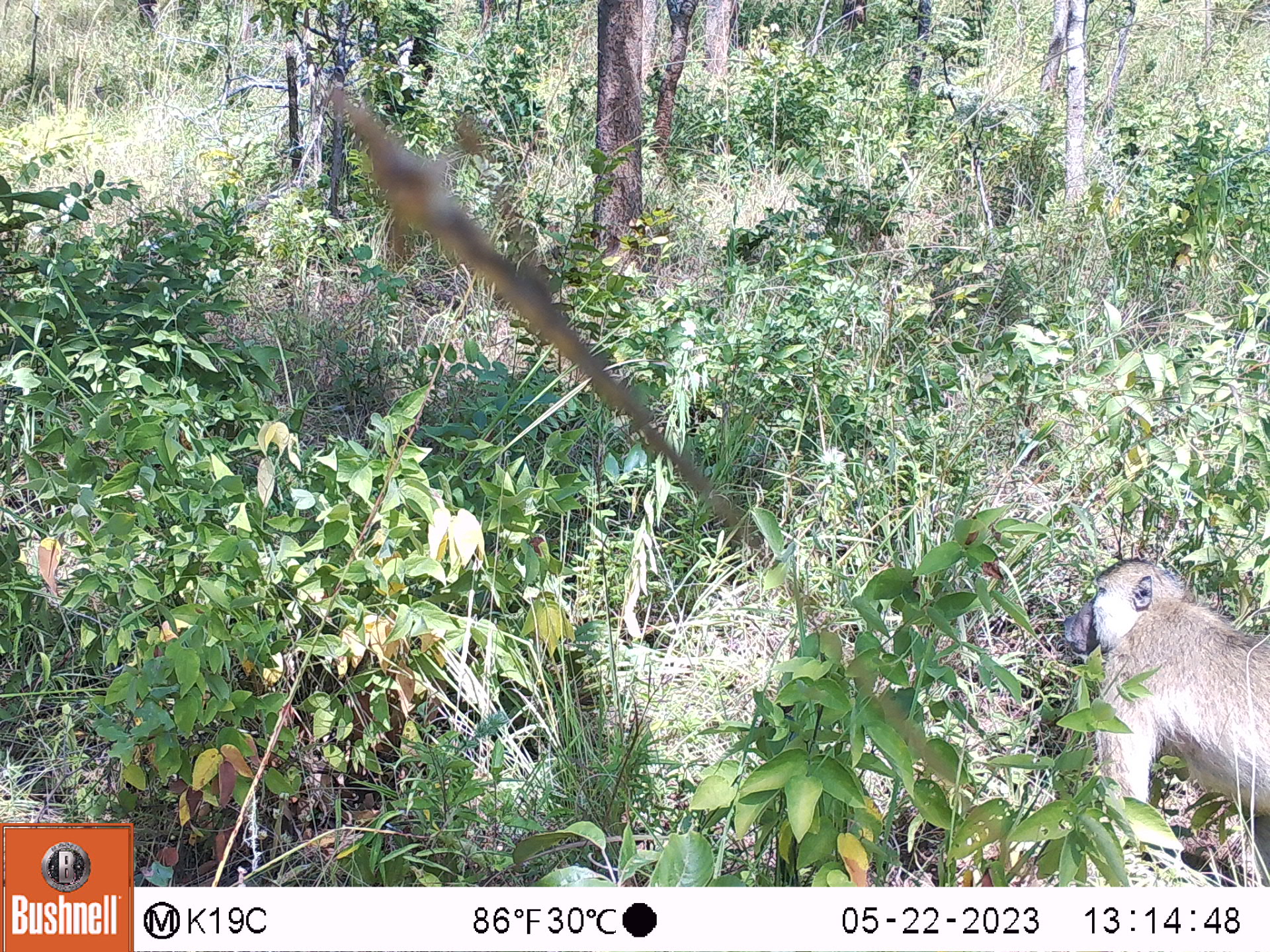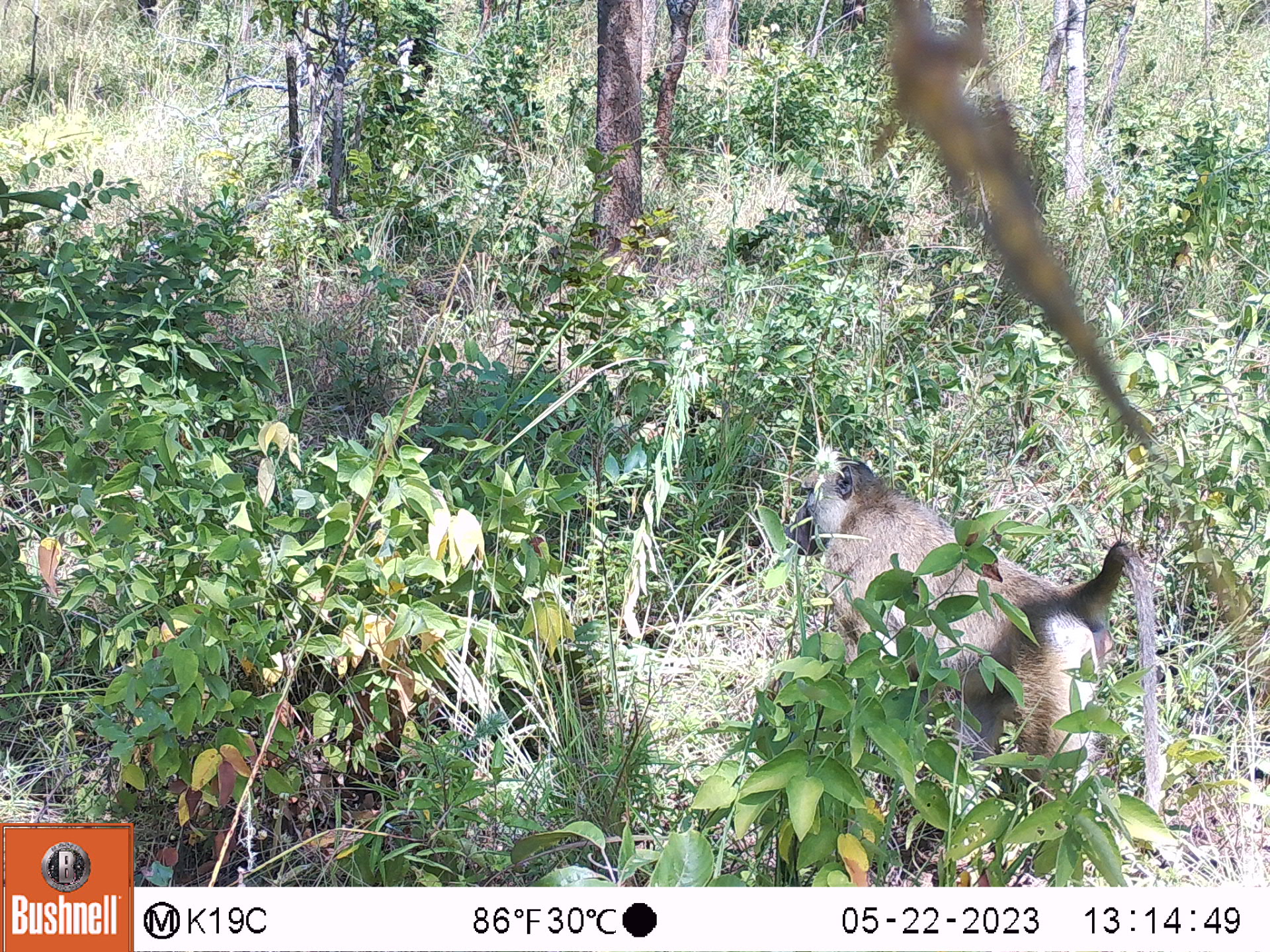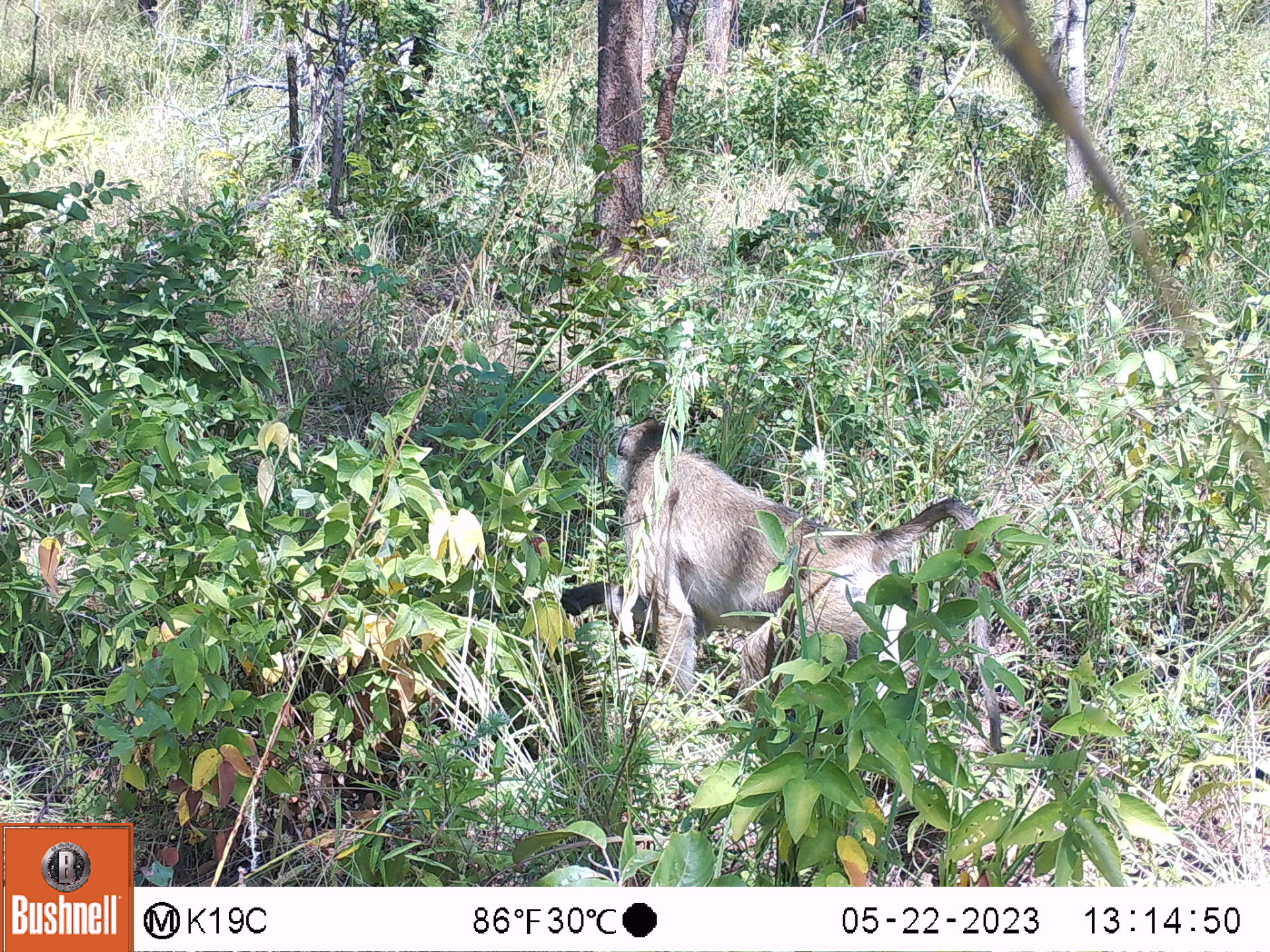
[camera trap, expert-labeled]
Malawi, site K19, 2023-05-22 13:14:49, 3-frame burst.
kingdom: Animalia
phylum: Chordata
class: Mammalia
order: Primates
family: Cercopithecidae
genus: Papio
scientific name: Papio cynocephalus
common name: yellow baboon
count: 1